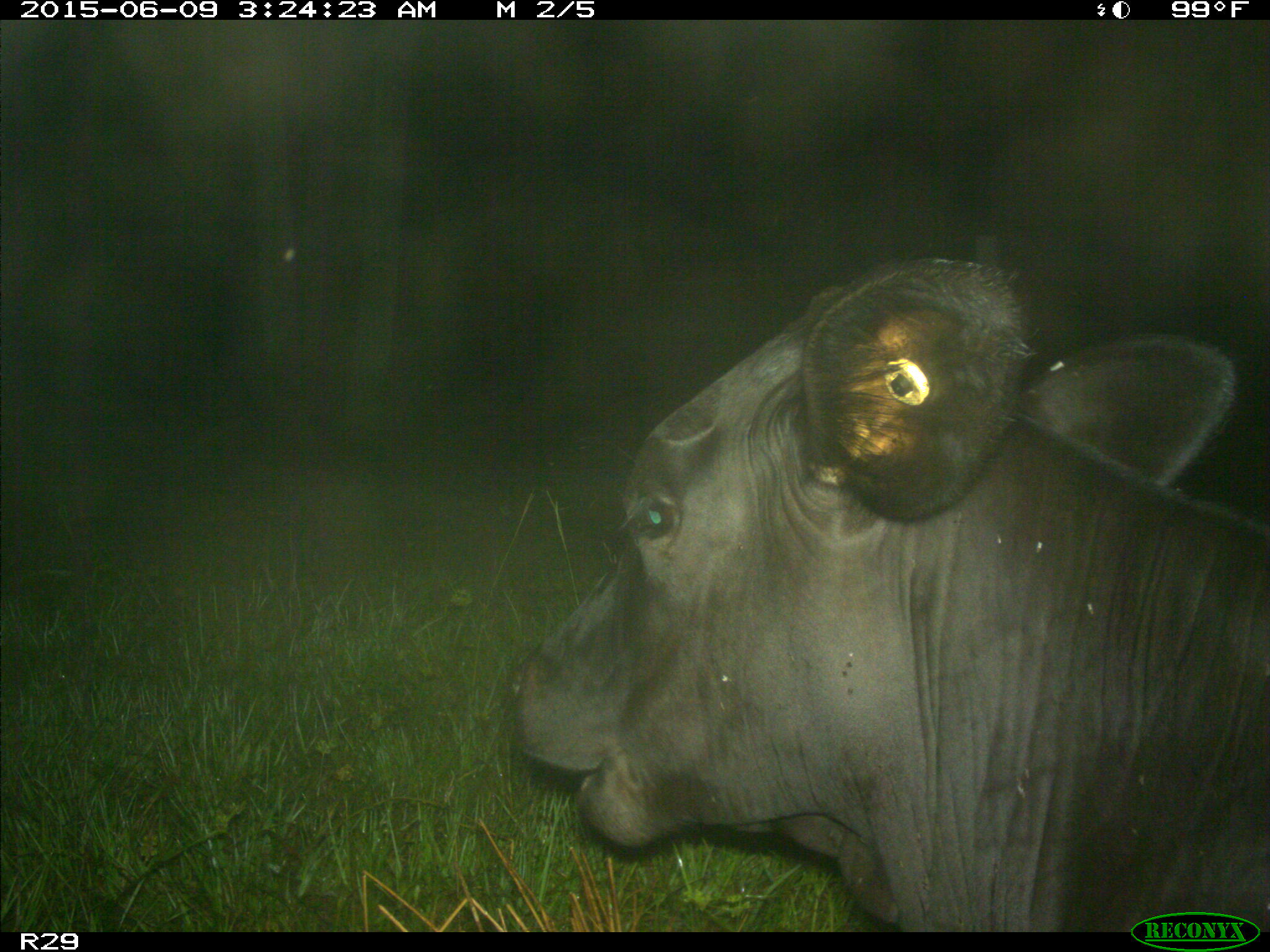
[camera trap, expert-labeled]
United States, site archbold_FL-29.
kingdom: Animalia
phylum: Chordata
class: Mammalia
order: Artiodactyla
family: Bovidae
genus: Bos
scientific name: Bos taurus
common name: domestic cow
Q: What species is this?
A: Bos taurus (domestic cow).